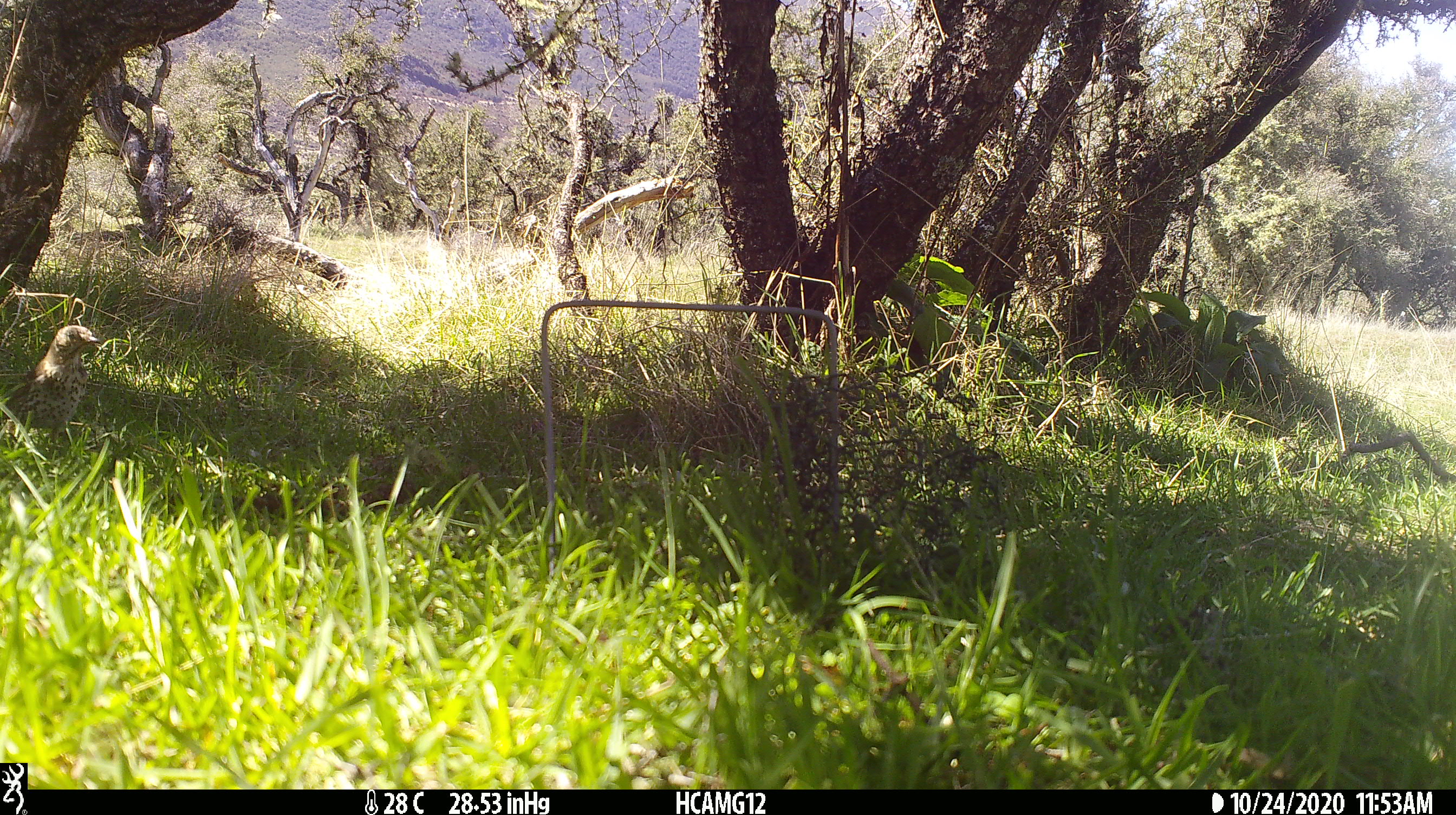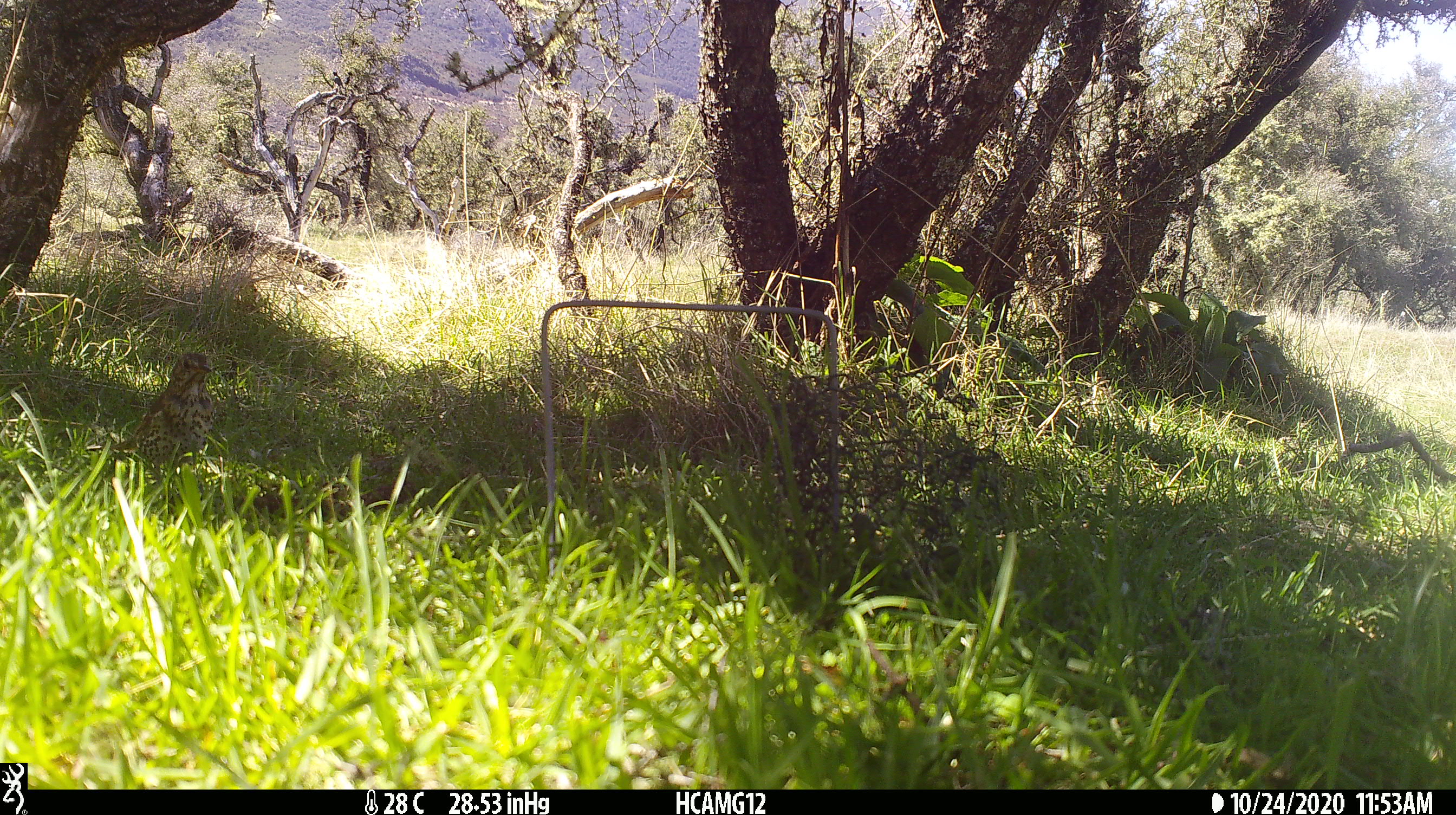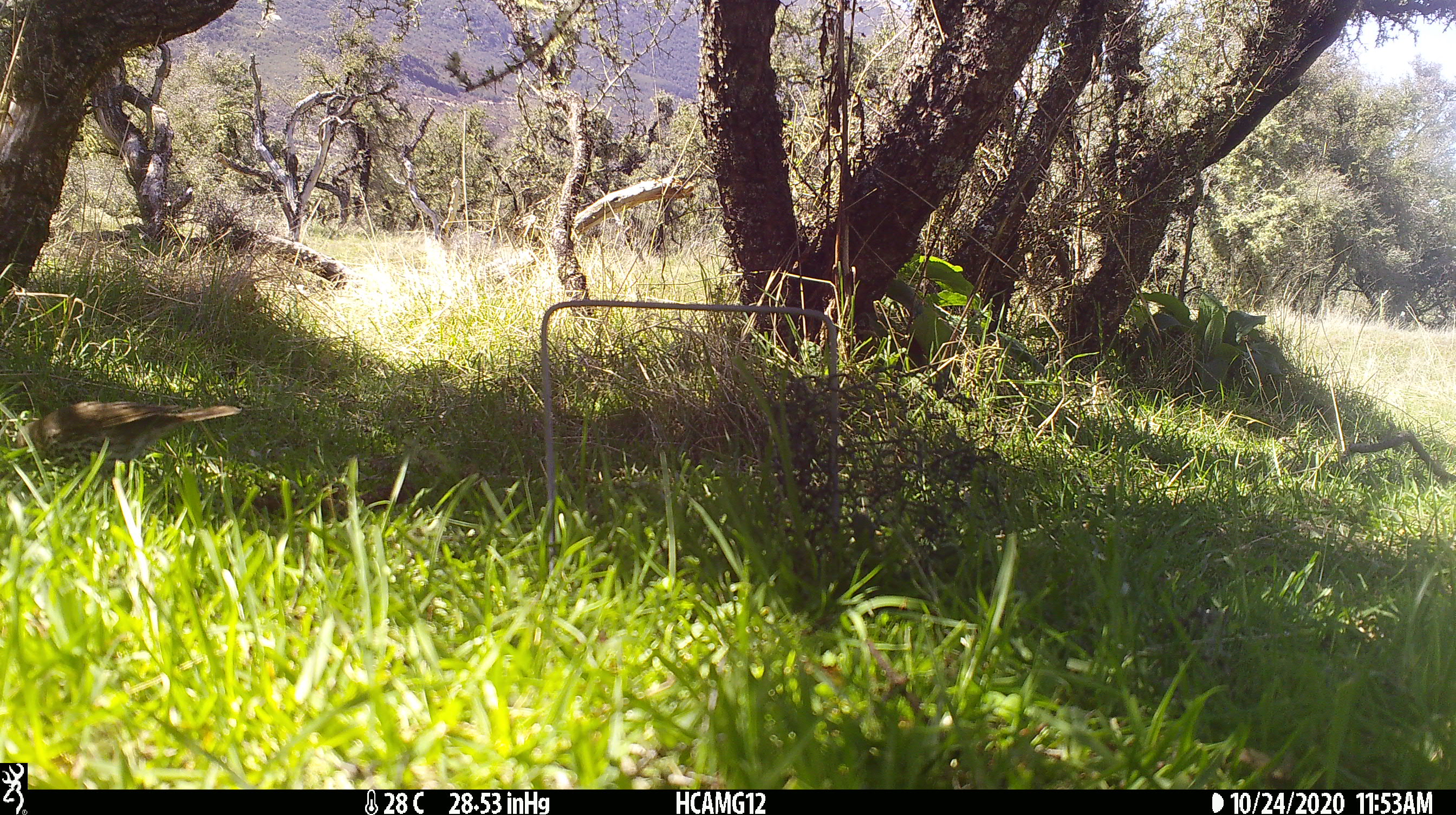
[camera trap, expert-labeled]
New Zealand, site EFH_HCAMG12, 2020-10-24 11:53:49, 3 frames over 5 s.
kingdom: Animalia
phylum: Chordata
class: Aves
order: Passeriformes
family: Turdidae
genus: Turdus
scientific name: Turdus philomelos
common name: song thrush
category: thrush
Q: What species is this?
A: Thrush (song thrush) (Turdus philomelos).